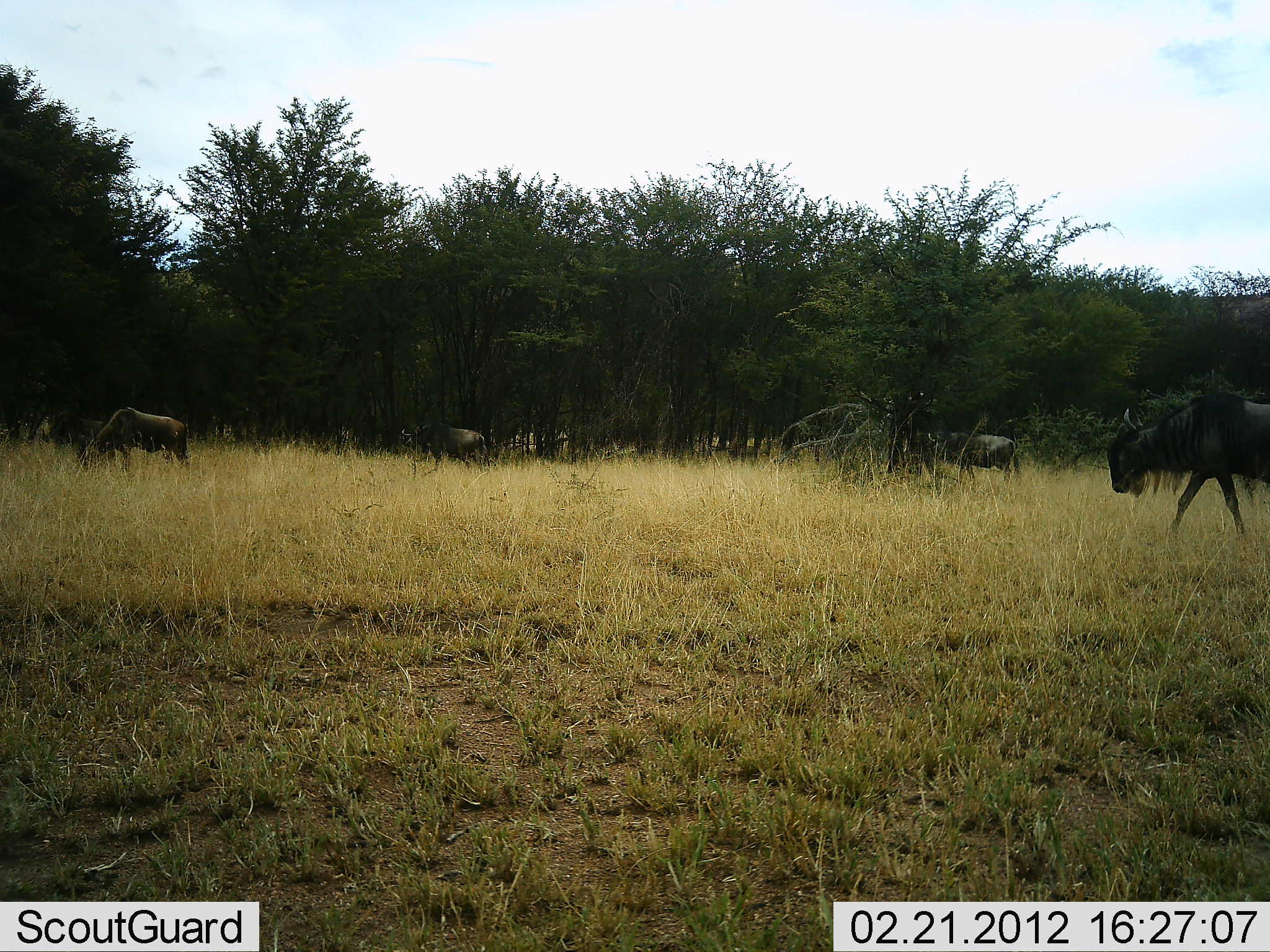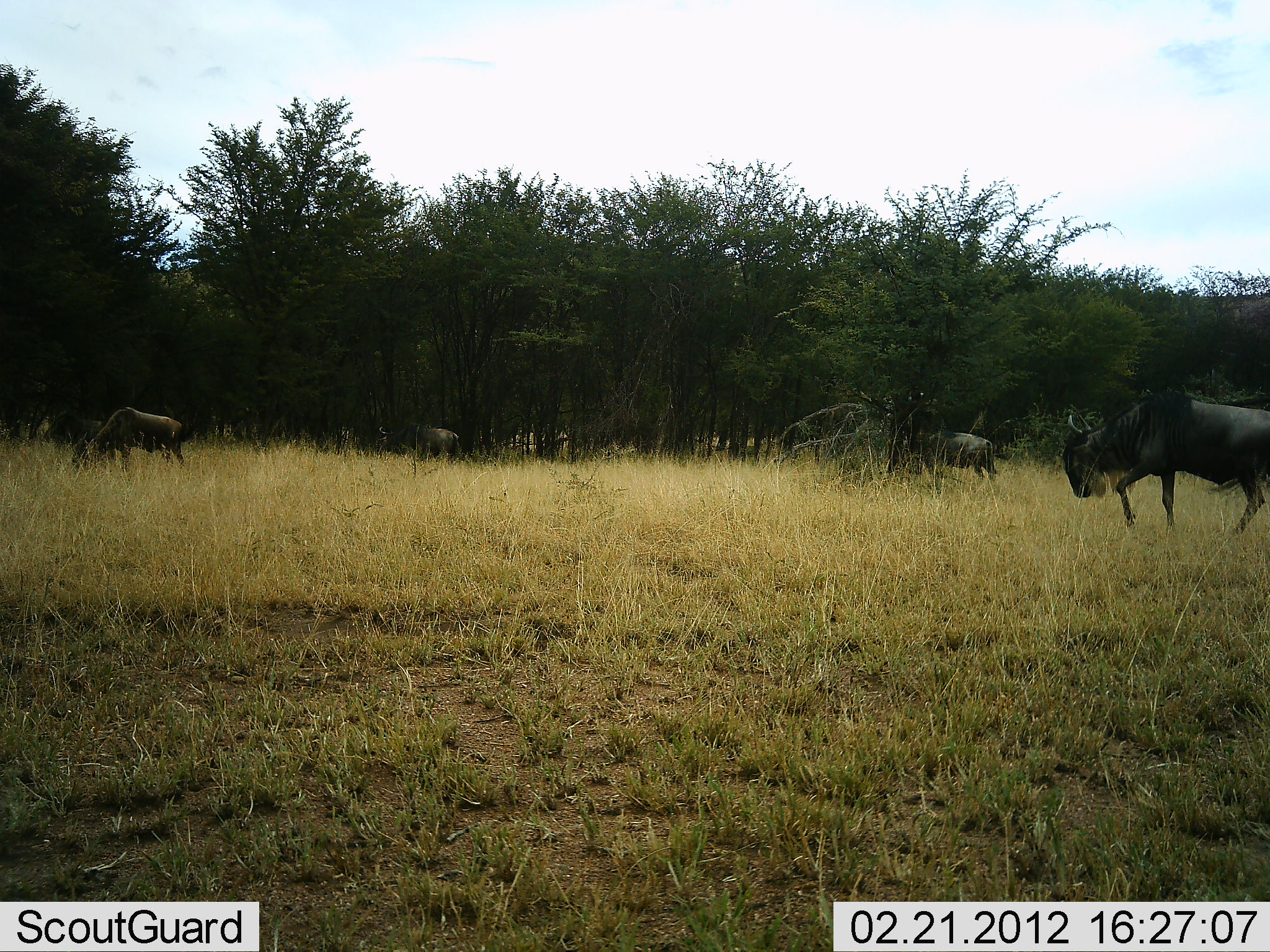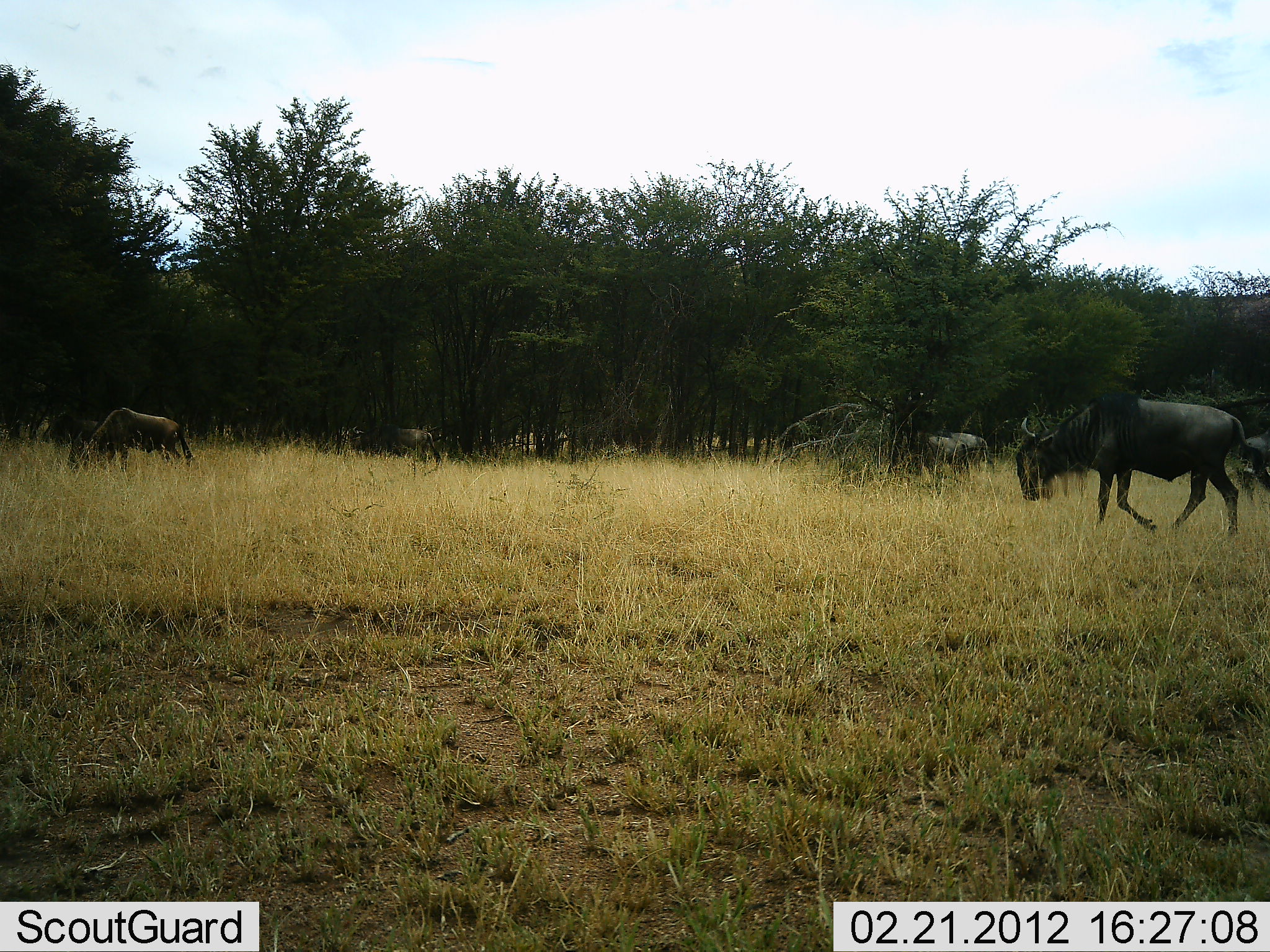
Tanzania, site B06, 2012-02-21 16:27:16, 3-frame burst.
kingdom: Animalia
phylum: Chordata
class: Mammalia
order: Artiodactyla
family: Bovidae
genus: Connochaetes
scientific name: Connochaetes taurinus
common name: blue wildebeest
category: wildebeest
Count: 5.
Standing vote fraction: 15%.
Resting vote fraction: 0%.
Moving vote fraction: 90%.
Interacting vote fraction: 0%.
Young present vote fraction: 0%.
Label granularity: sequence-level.